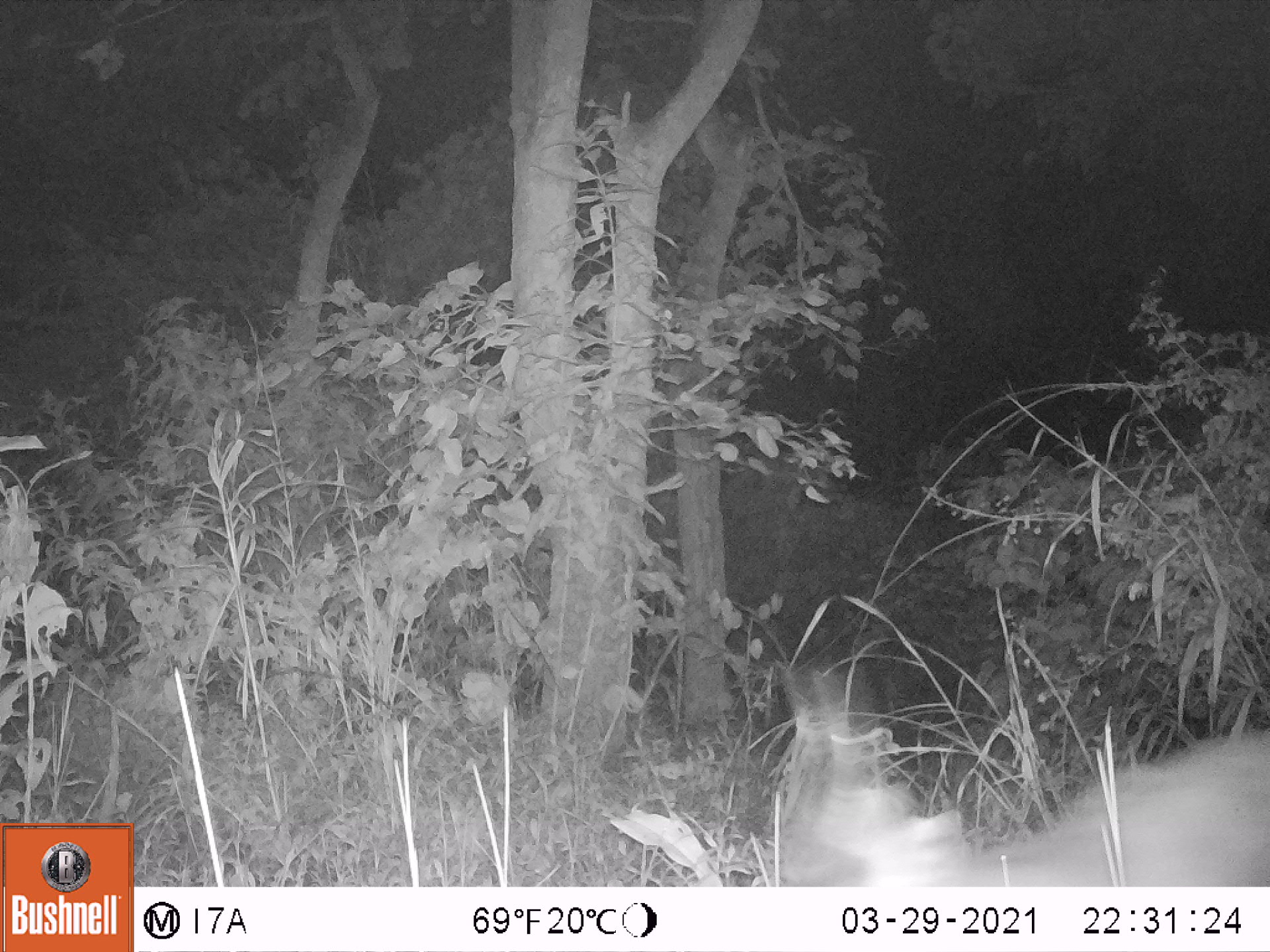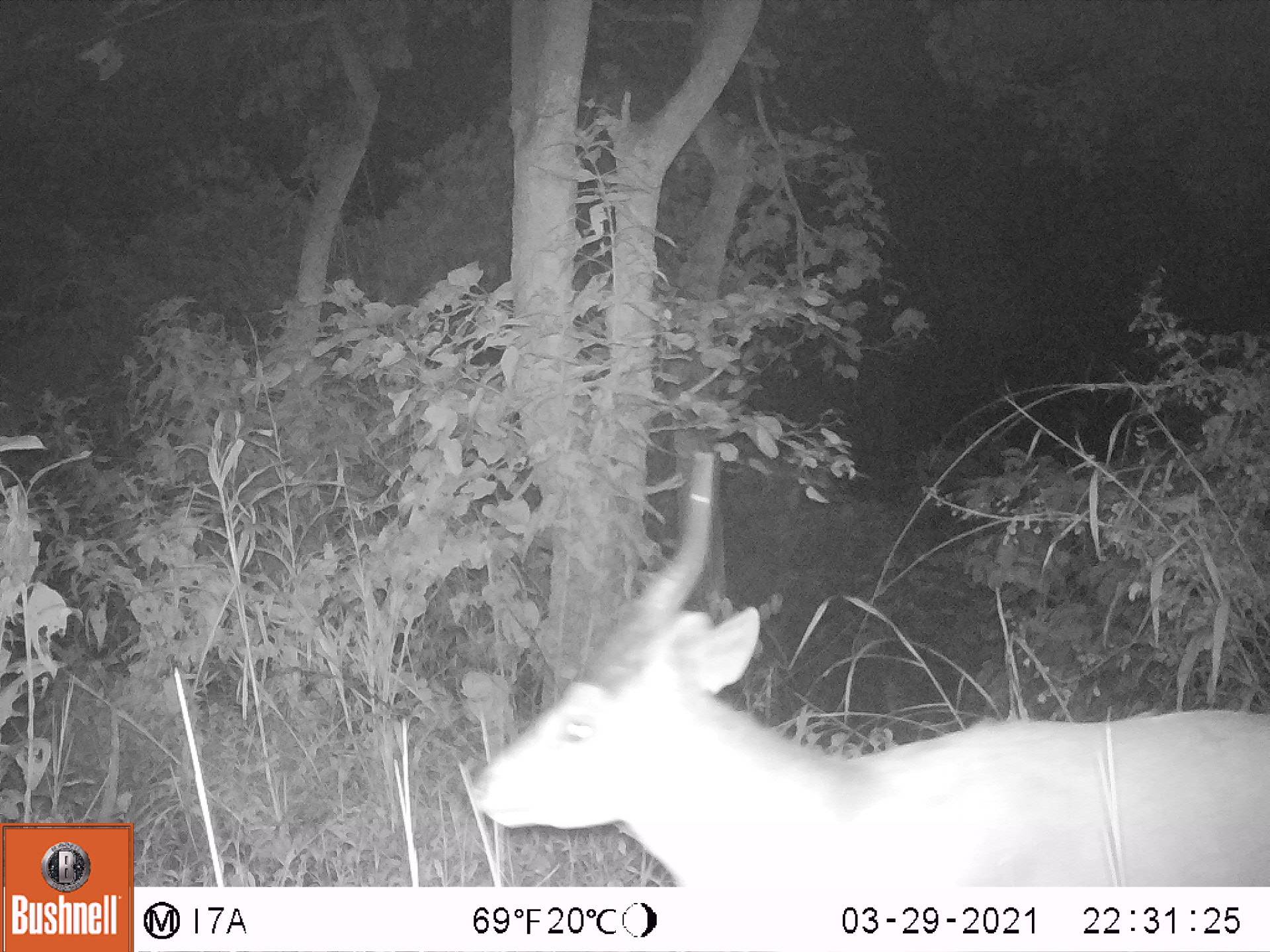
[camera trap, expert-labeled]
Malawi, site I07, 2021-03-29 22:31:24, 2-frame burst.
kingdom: Animalia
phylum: Chordata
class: Mammalia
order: Artiodactyla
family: Bovidae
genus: Tragelaphus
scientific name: Tragelaphus sylvaticus sylvaticus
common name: cape bushbuck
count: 1